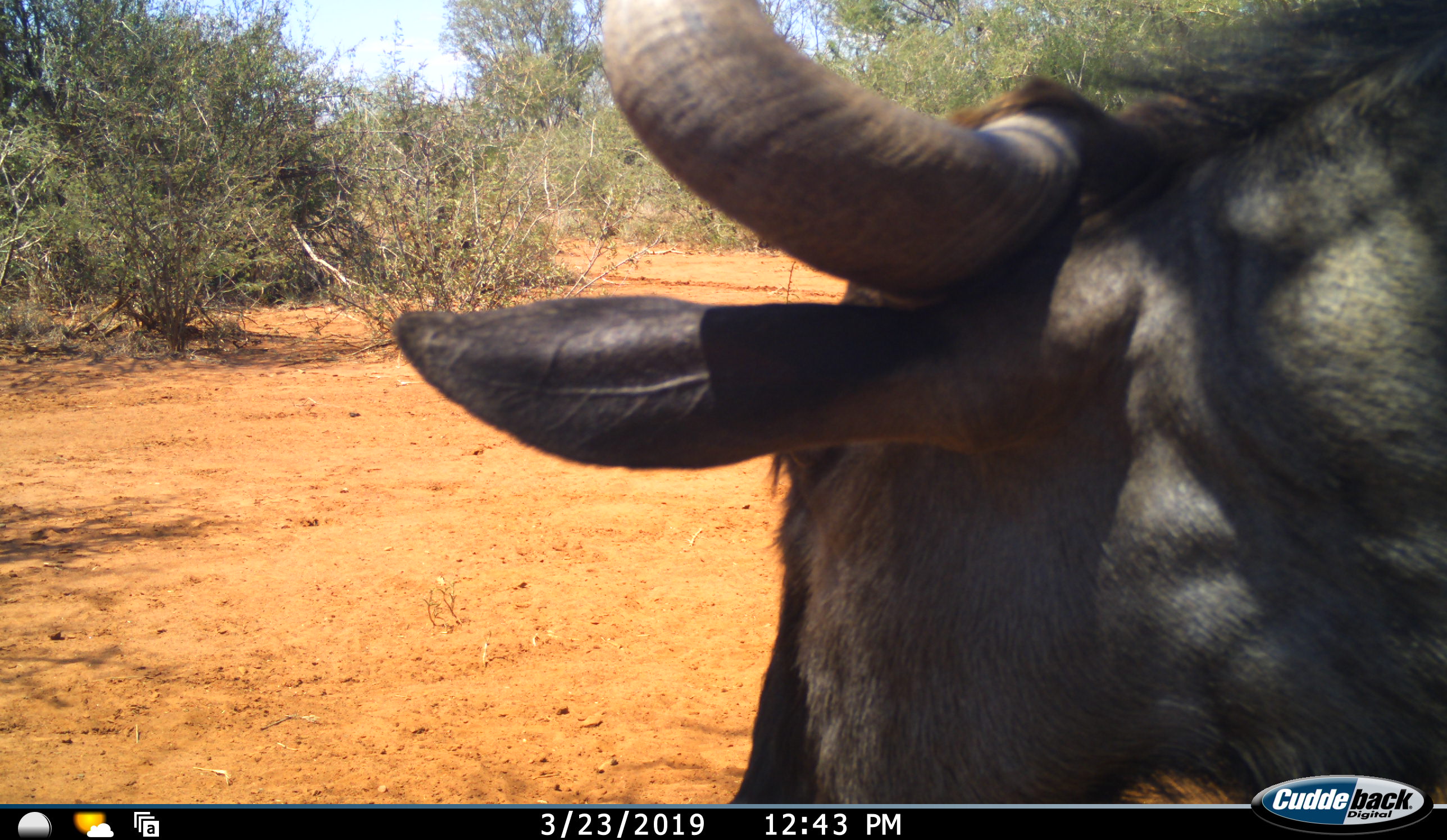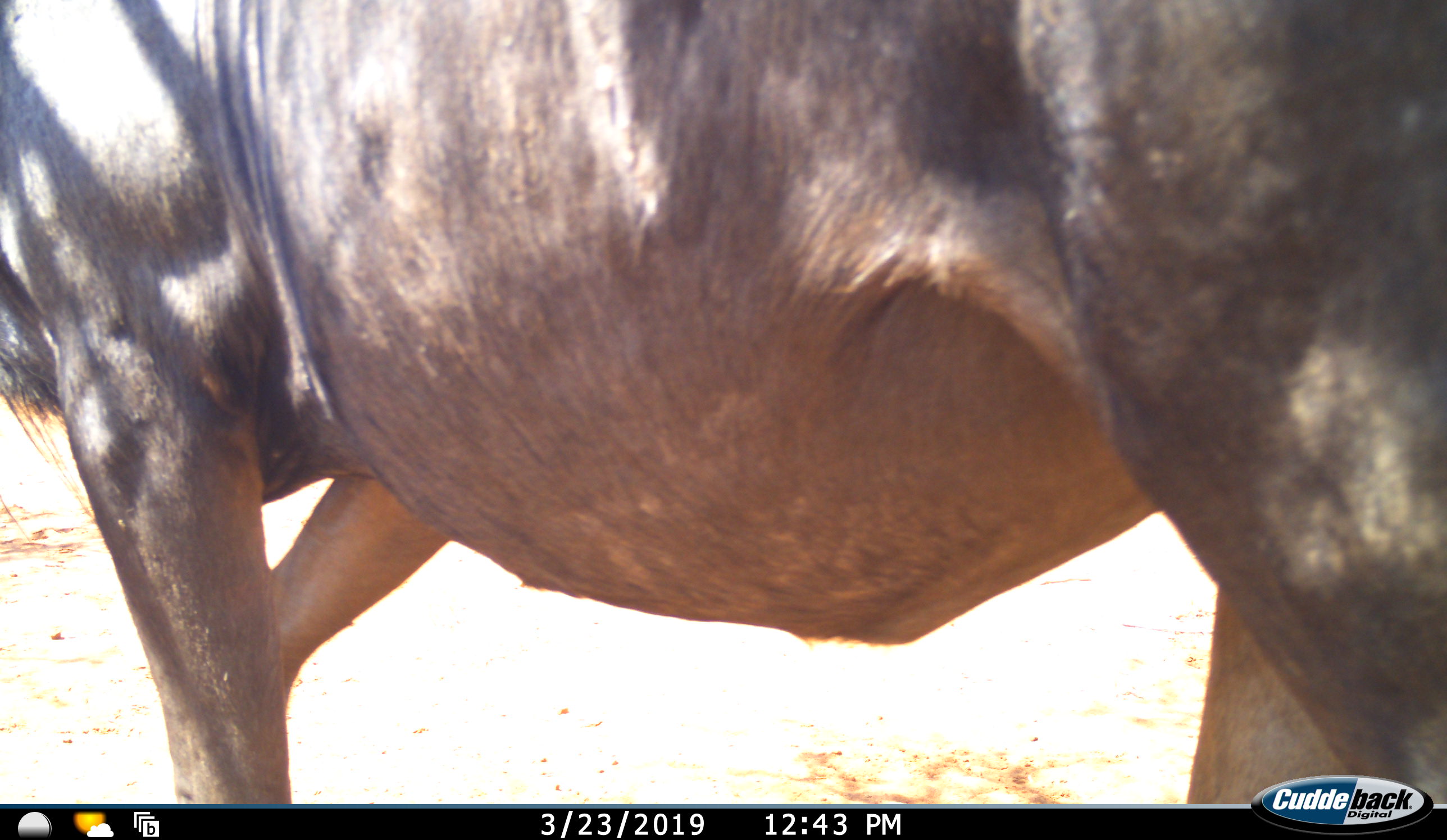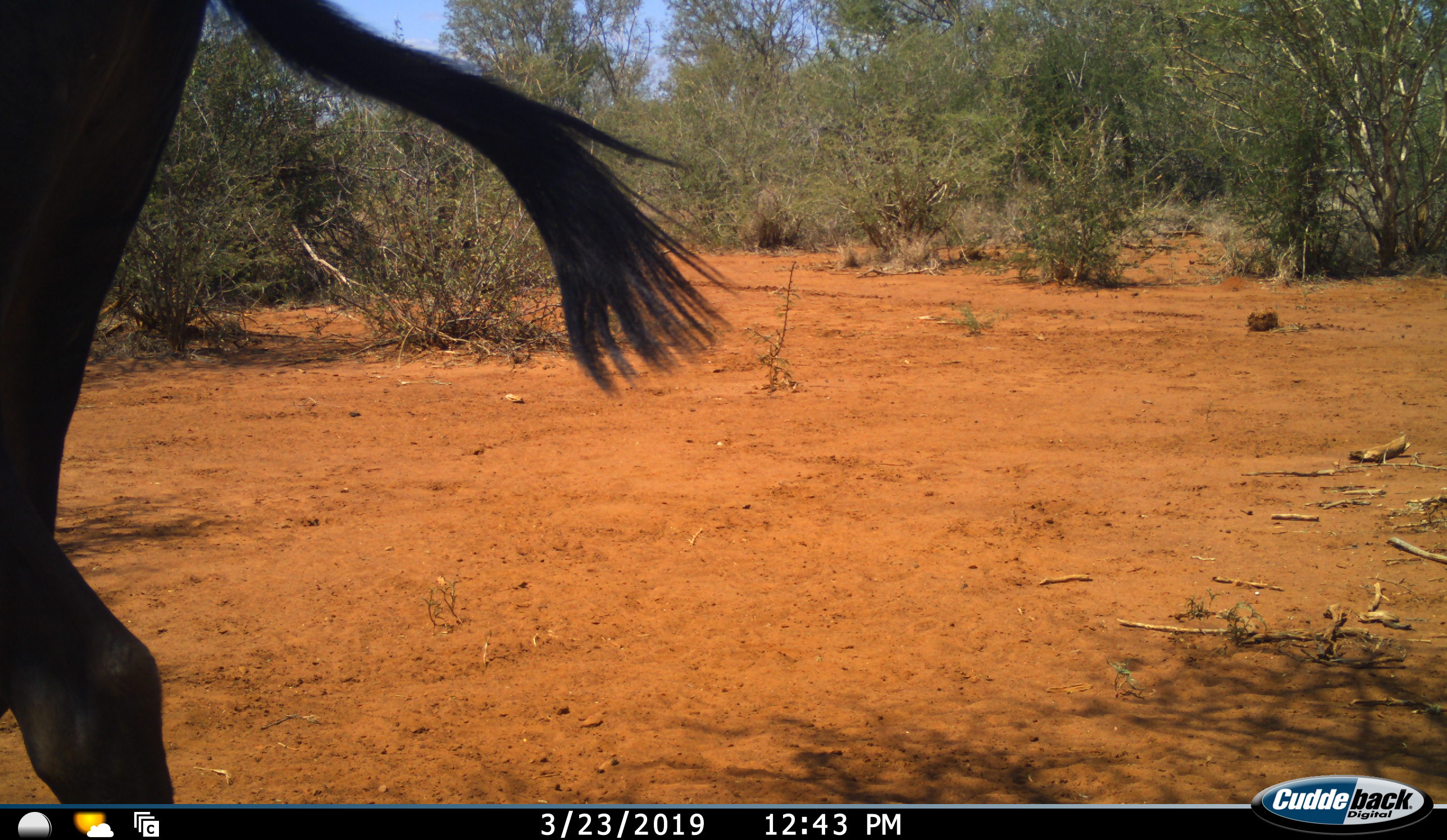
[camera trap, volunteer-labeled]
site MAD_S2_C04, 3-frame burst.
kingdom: Animalia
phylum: Chordata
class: Mammalia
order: Artiodactyla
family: Bovidae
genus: Connochaetes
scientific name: Connochaetes taurinus taurinus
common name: blue wildebeest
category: wildebeestblue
Wildebeestblue (blue wildebeest) (Connochaetes taurinus taurinus), count 1. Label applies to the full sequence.